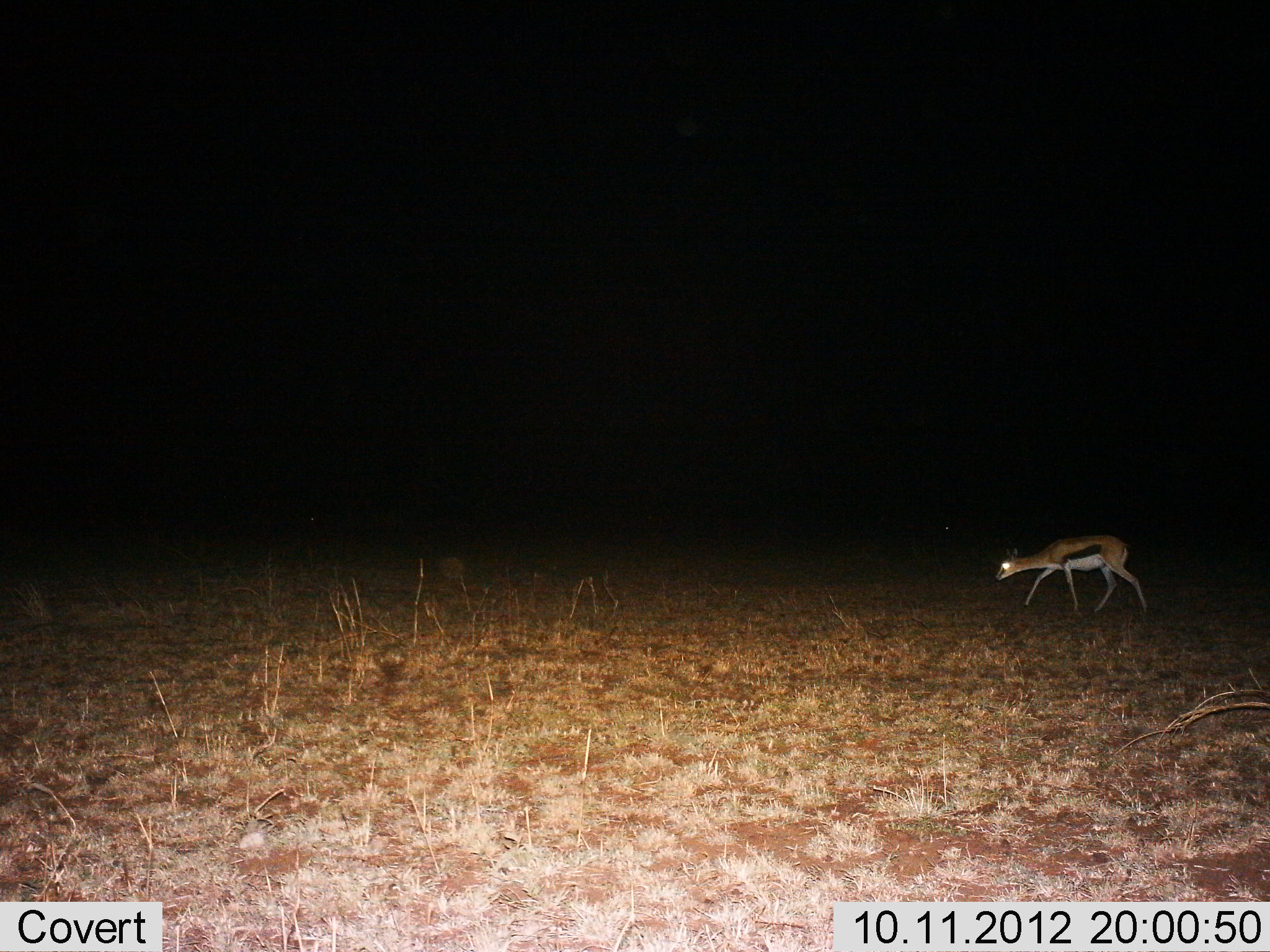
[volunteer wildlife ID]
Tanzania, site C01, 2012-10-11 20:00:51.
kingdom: Animalia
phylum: Chordata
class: Mammalia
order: Artiodactyla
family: Bovidae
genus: Eudorcas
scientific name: Eudorcas thomsonii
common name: thomson's gazelle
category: gazellethomsons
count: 1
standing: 0%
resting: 0%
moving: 100%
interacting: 0%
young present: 0%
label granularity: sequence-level